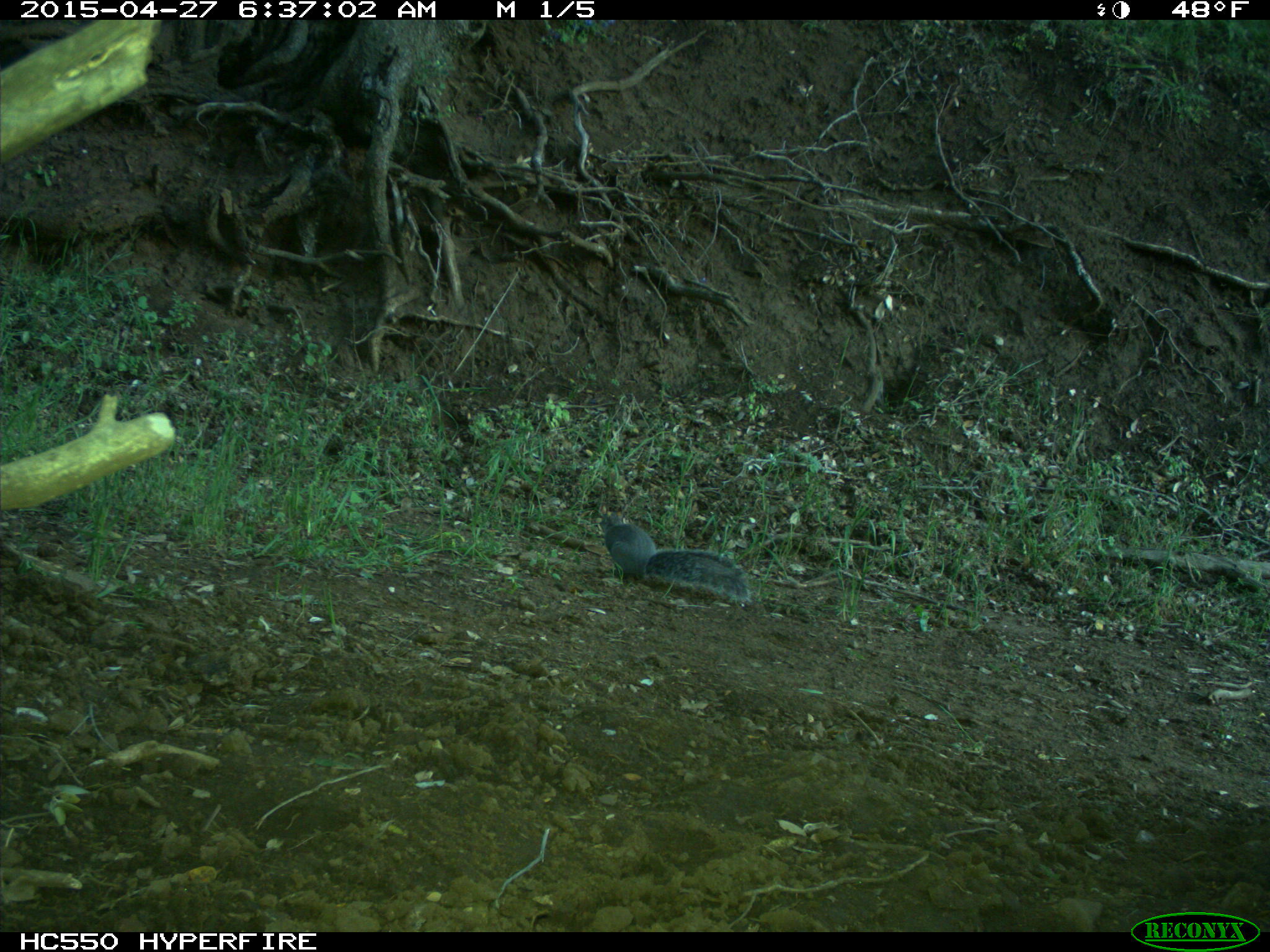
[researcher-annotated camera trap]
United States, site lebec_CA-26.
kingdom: Animalia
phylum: Chordata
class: Mammalia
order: Rodentia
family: Sciuridae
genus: Sciurus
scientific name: Sciurus carolinensis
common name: eastern gray squirrel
Sciurus carolinensis (eastern gray squirrel).